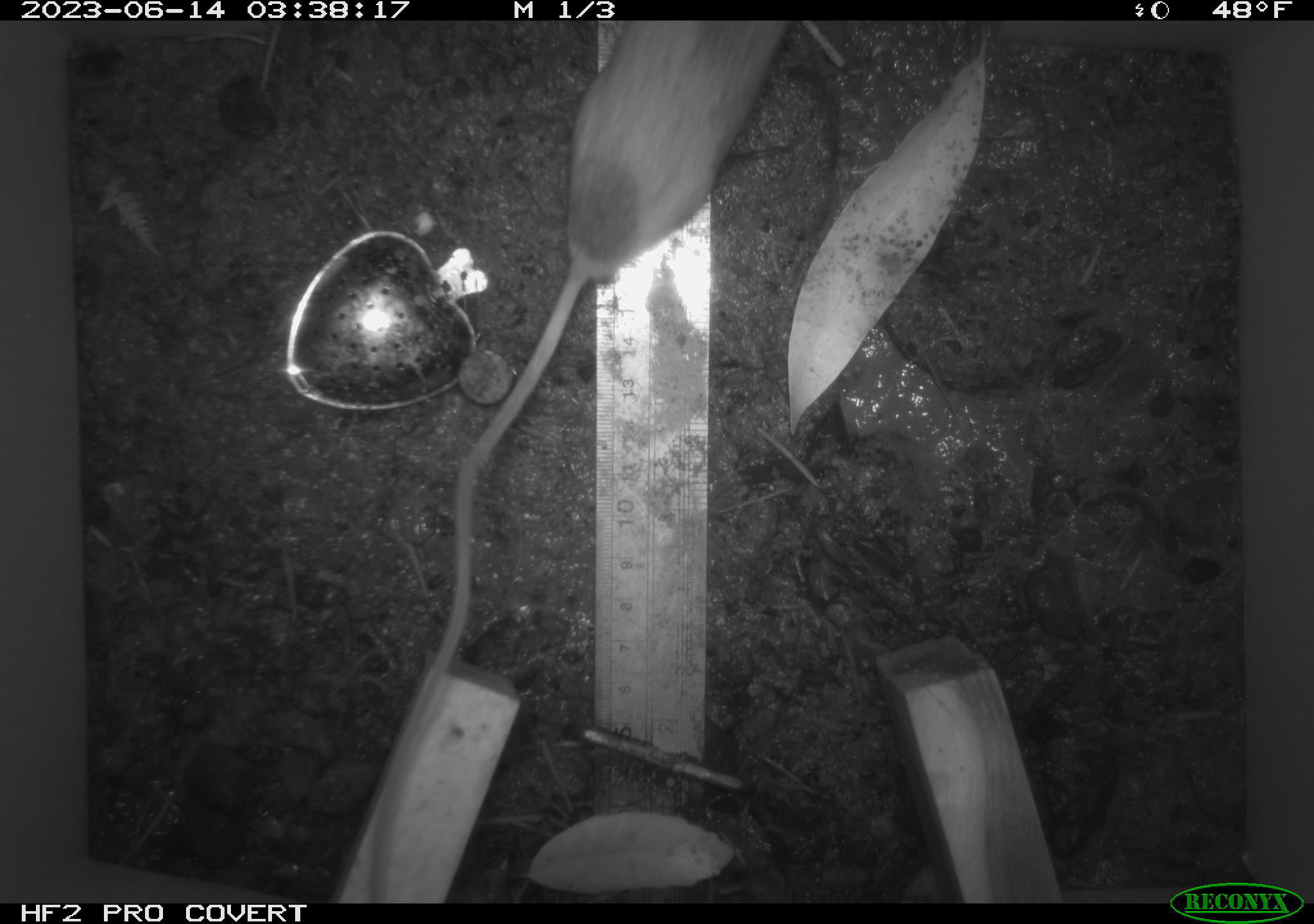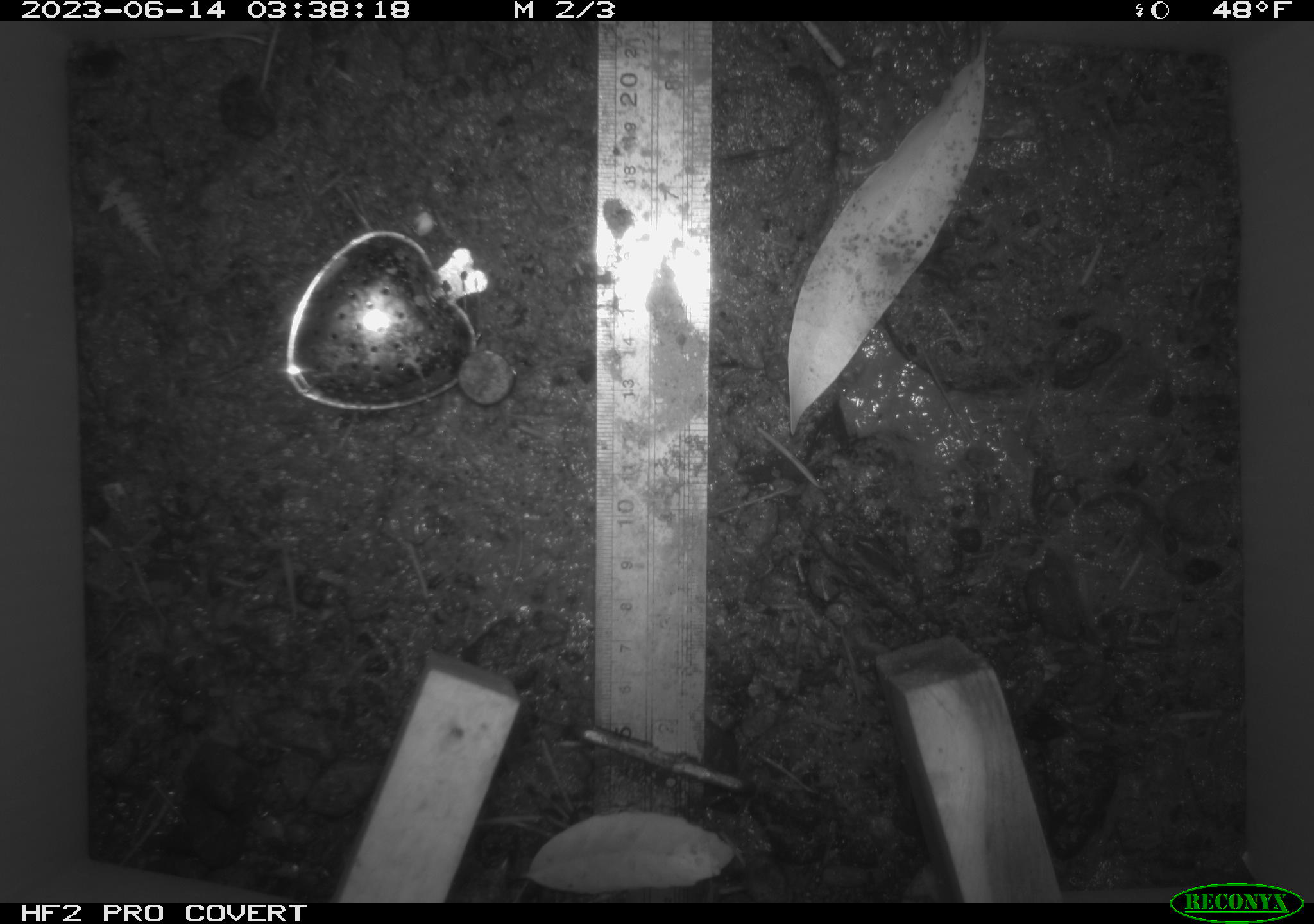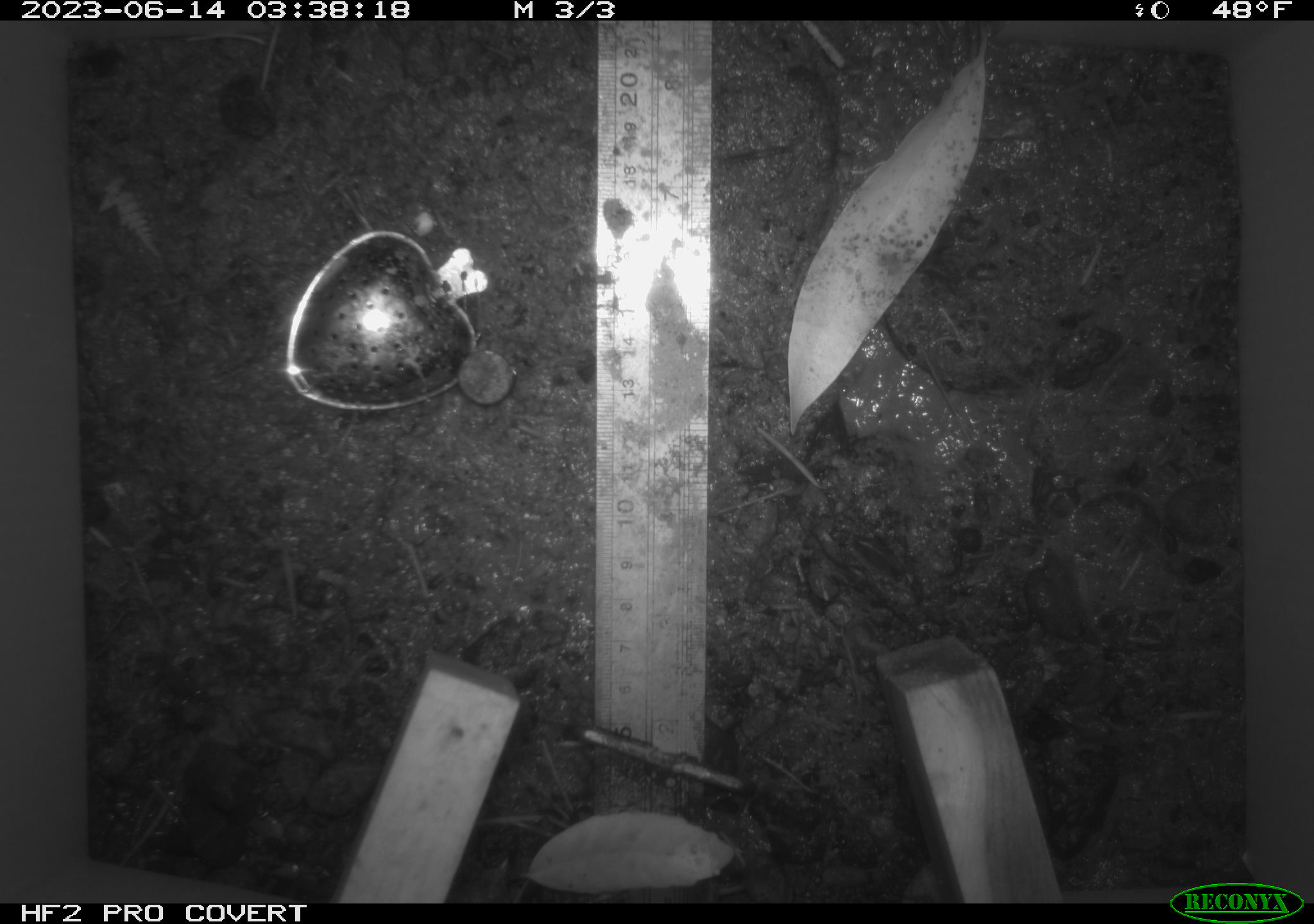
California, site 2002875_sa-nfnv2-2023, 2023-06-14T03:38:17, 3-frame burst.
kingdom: Animalia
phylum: Chordata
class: Mammalia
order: Rodentia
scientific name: Rodentia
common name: mouse species